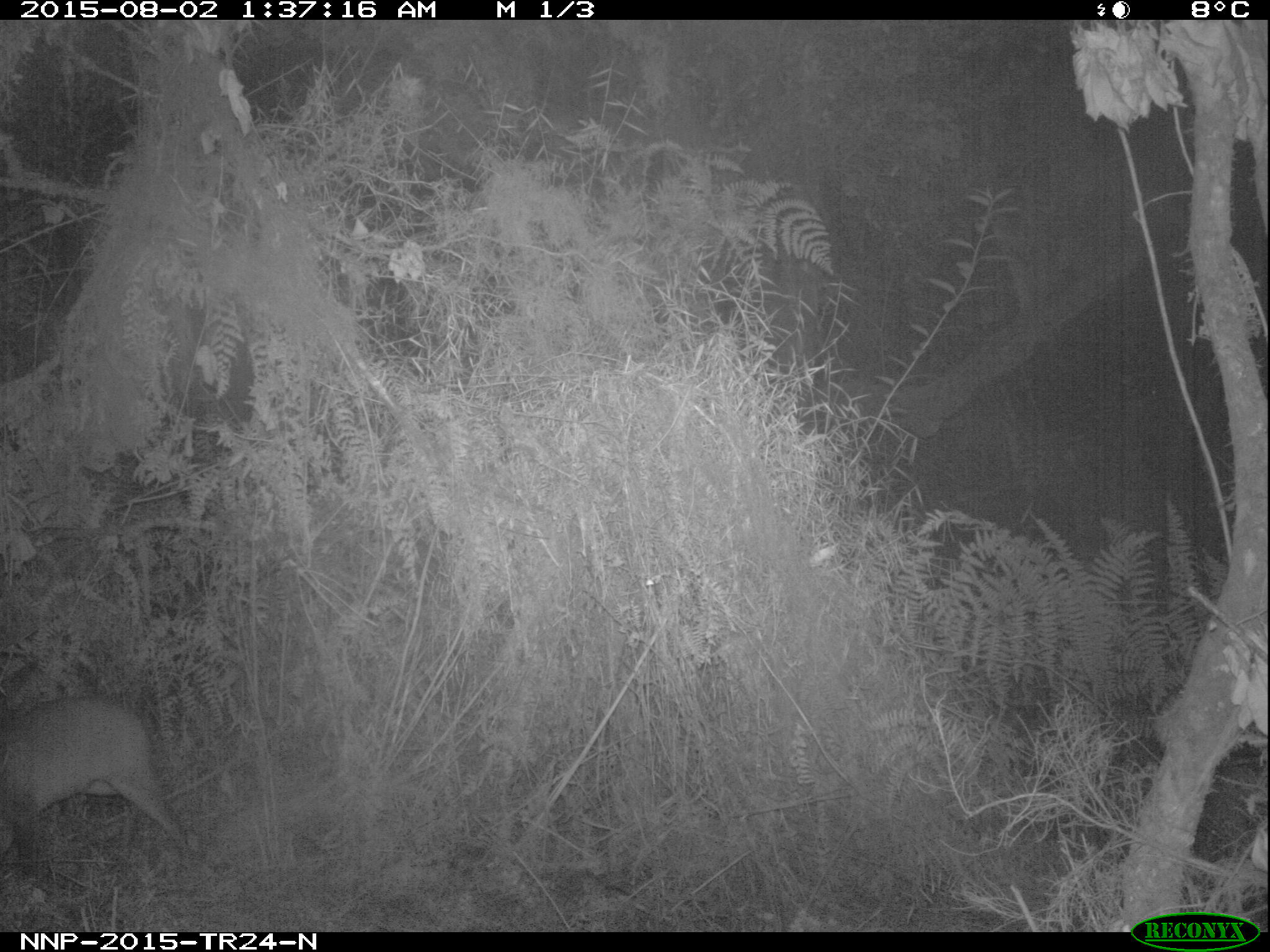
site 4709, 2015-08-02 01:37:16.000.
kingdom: Animalia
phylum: Chordata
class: Mammalia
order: Artiodactyla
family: Bovidae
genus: Cephalophus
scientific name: Cephalophus nigrifrons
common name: black-fronted duiker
Cephalophus nigrifrons (black-fronted duiker), count 1.